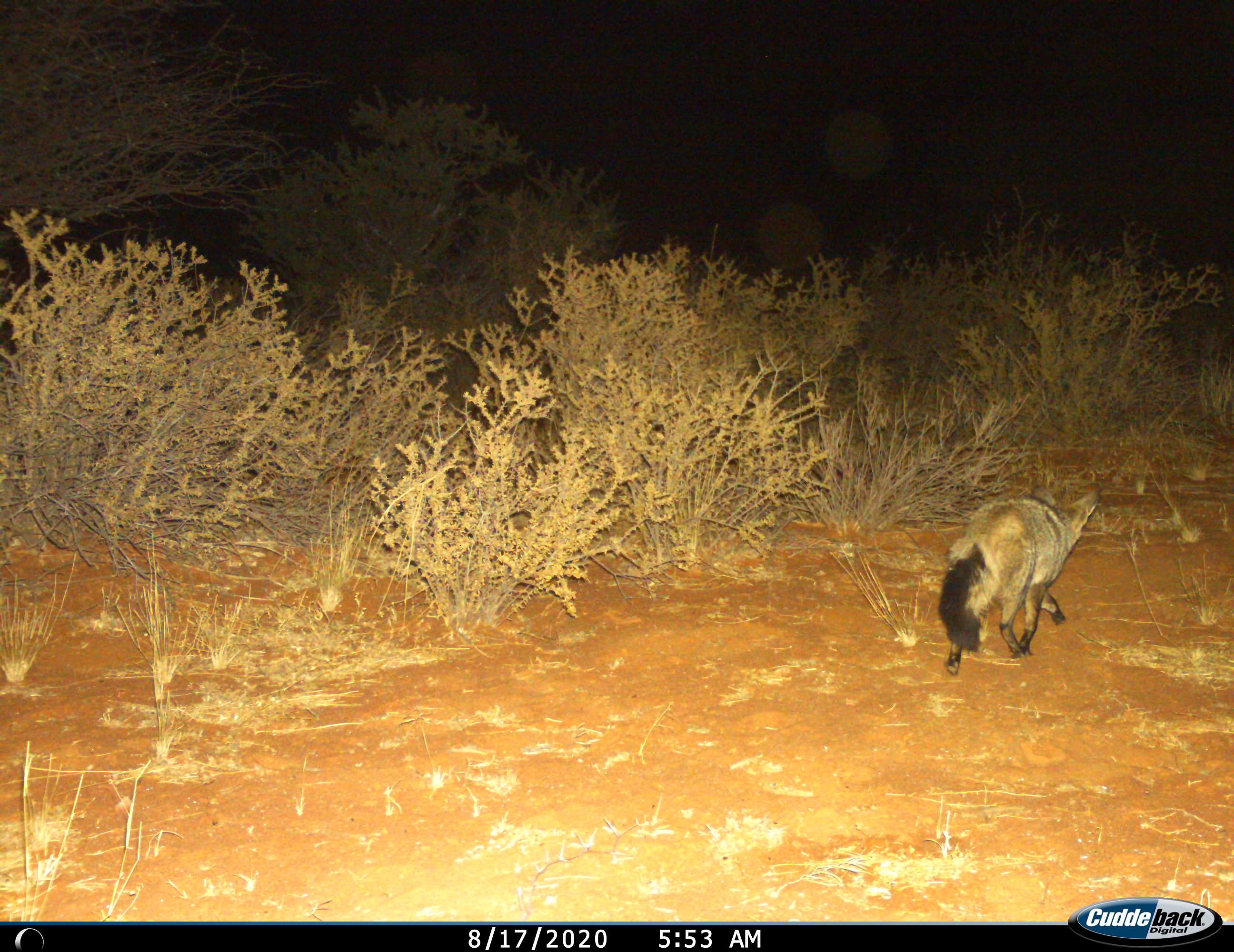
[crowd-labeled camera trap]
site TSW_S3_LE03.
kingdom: Animalia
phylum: Chordata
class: Mammalia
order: Carnivora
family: Canidae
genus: Otocyon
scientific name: Otocyon megalotis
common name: bat-eared fox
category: foxbateared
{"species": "foxbateared (bat-eared fox) (Otocyon megalotis)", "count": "1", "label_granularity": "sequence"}